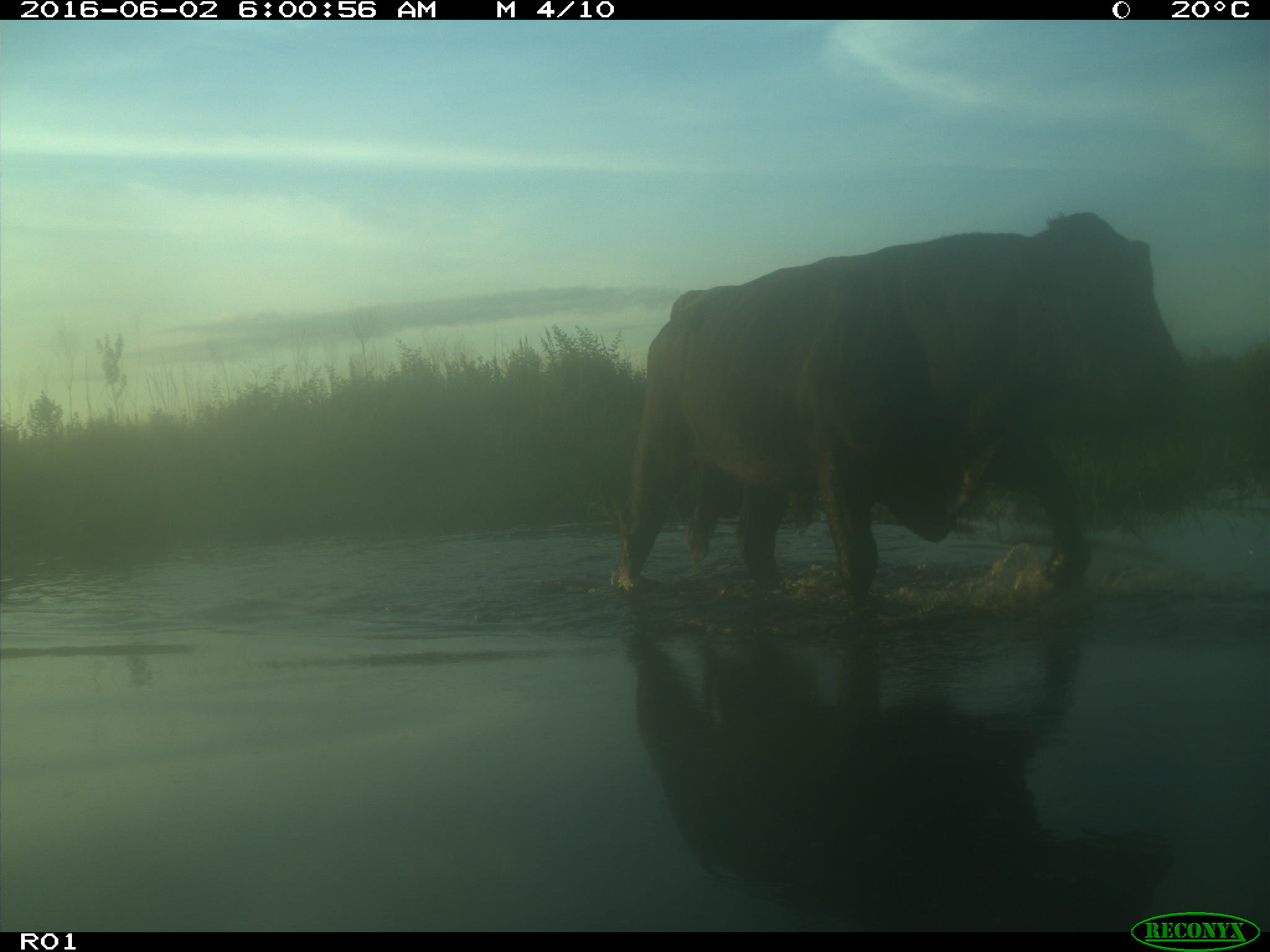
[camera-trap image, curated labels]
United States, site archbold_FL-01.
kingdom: Animalia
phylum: Chordata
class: Mammalia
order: Artiodactyla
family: Bovidae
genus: Bos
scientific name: Bos taurus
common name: domestic cow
Bos taurus (domestic cow).